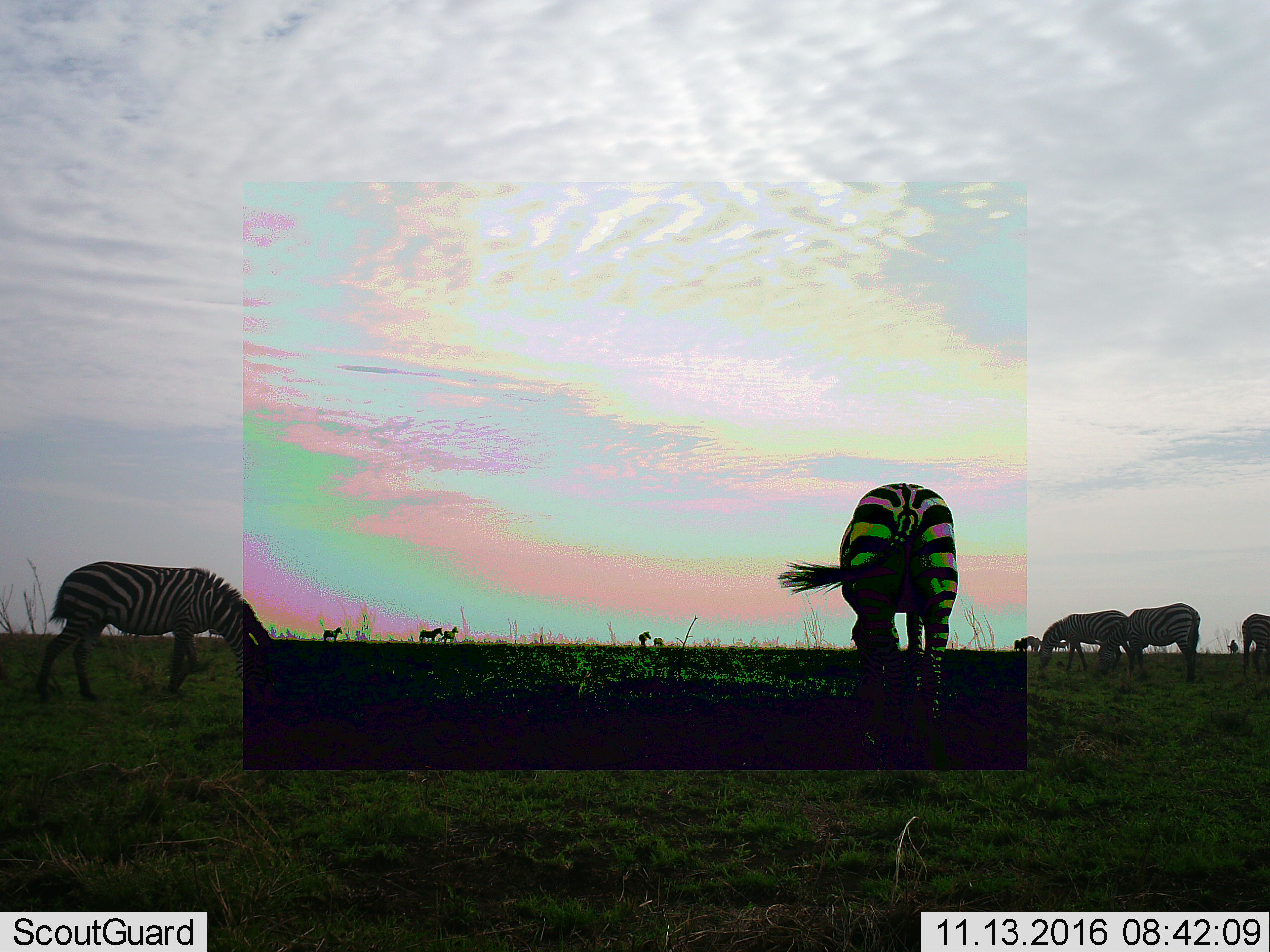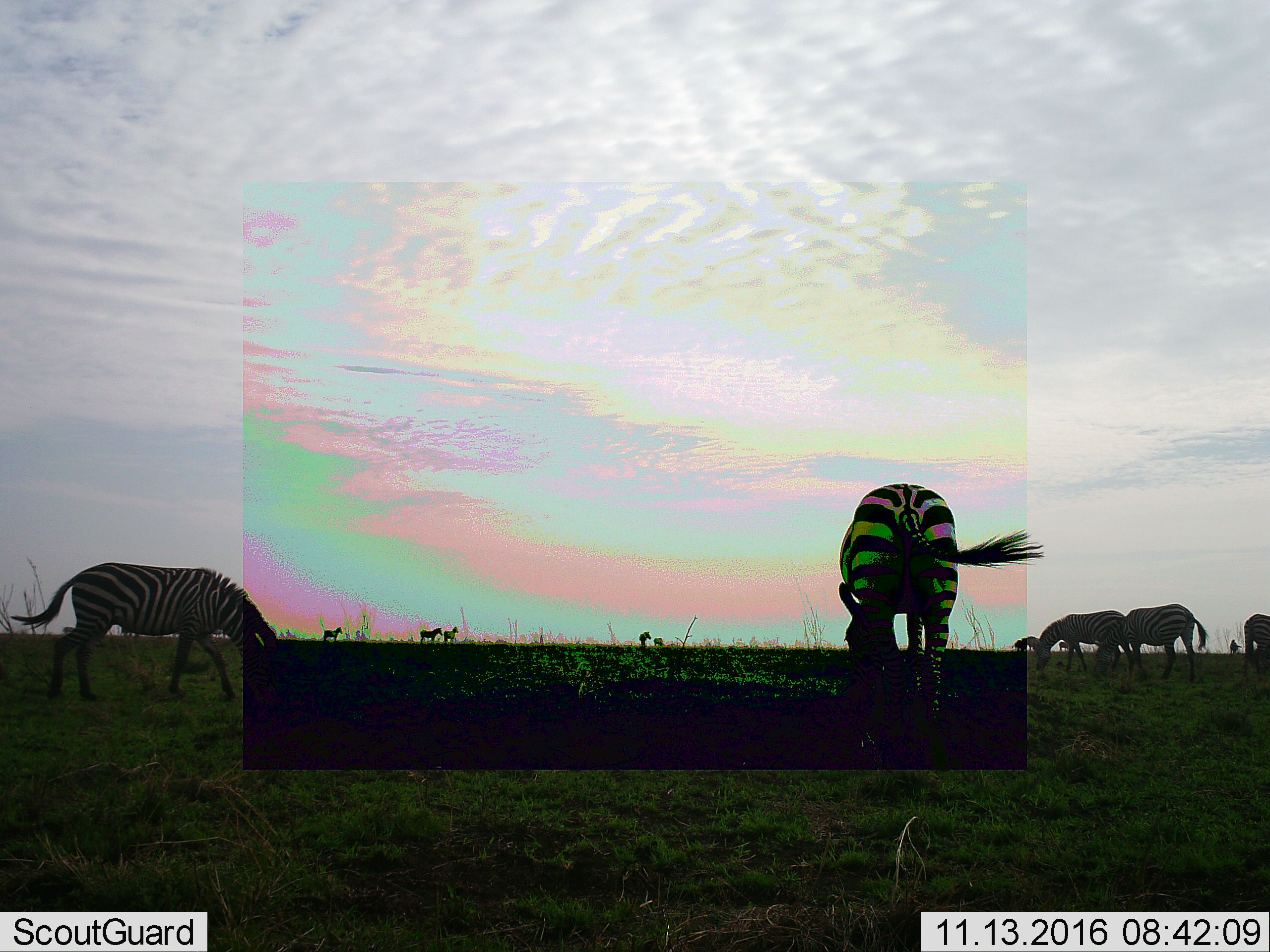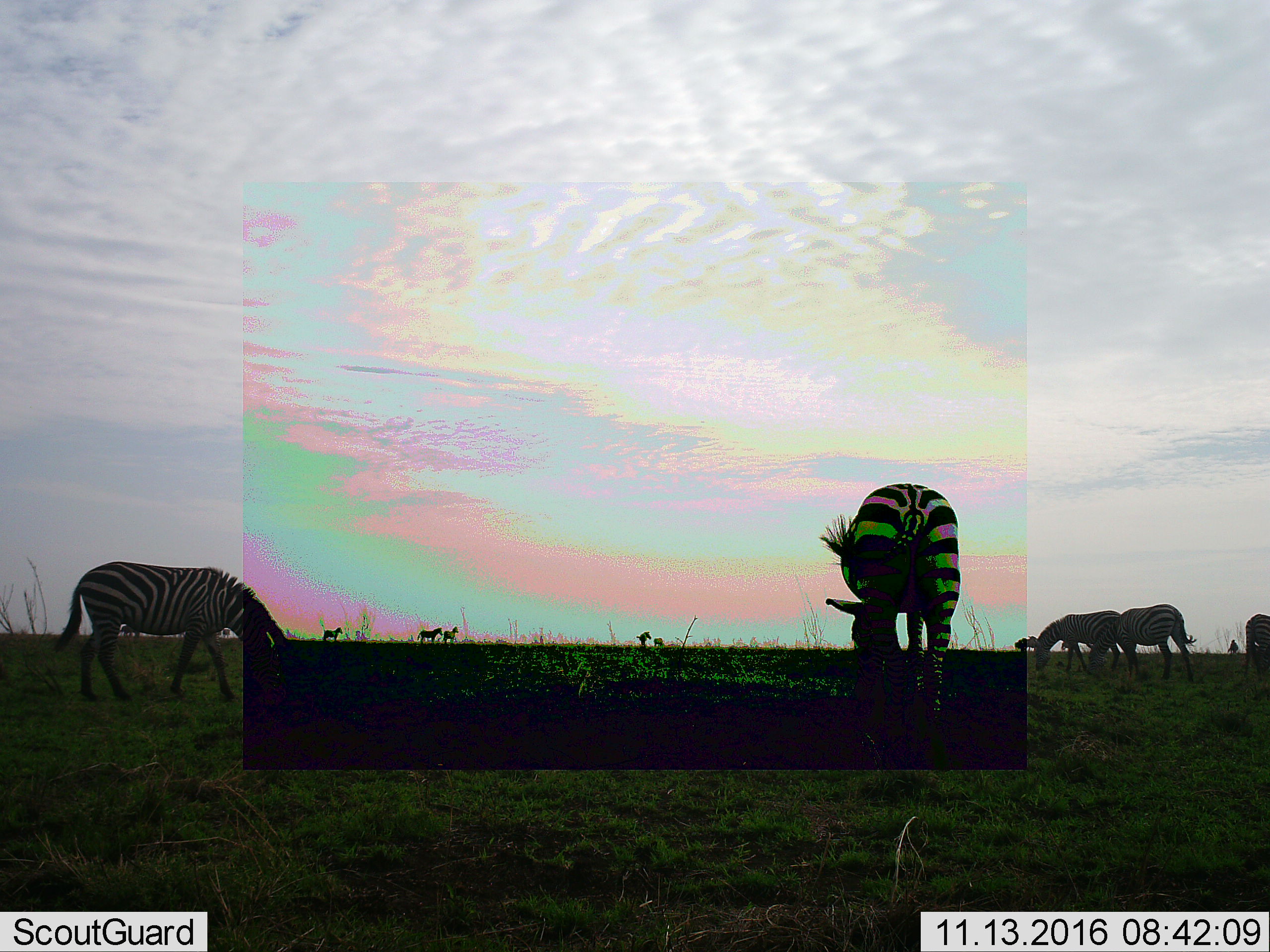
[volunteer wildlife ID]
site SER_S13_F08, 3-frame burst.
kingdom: Animalia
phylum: Chordata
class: Mammalia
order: Perissodactyla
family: Equidae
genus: Equus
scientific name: Equus quagga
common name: plains zebra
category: zebraplains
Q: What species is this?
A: Zebraplains (plains zebra) (Equus quagga).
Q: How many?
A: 11-50.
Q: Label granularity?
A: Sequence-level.